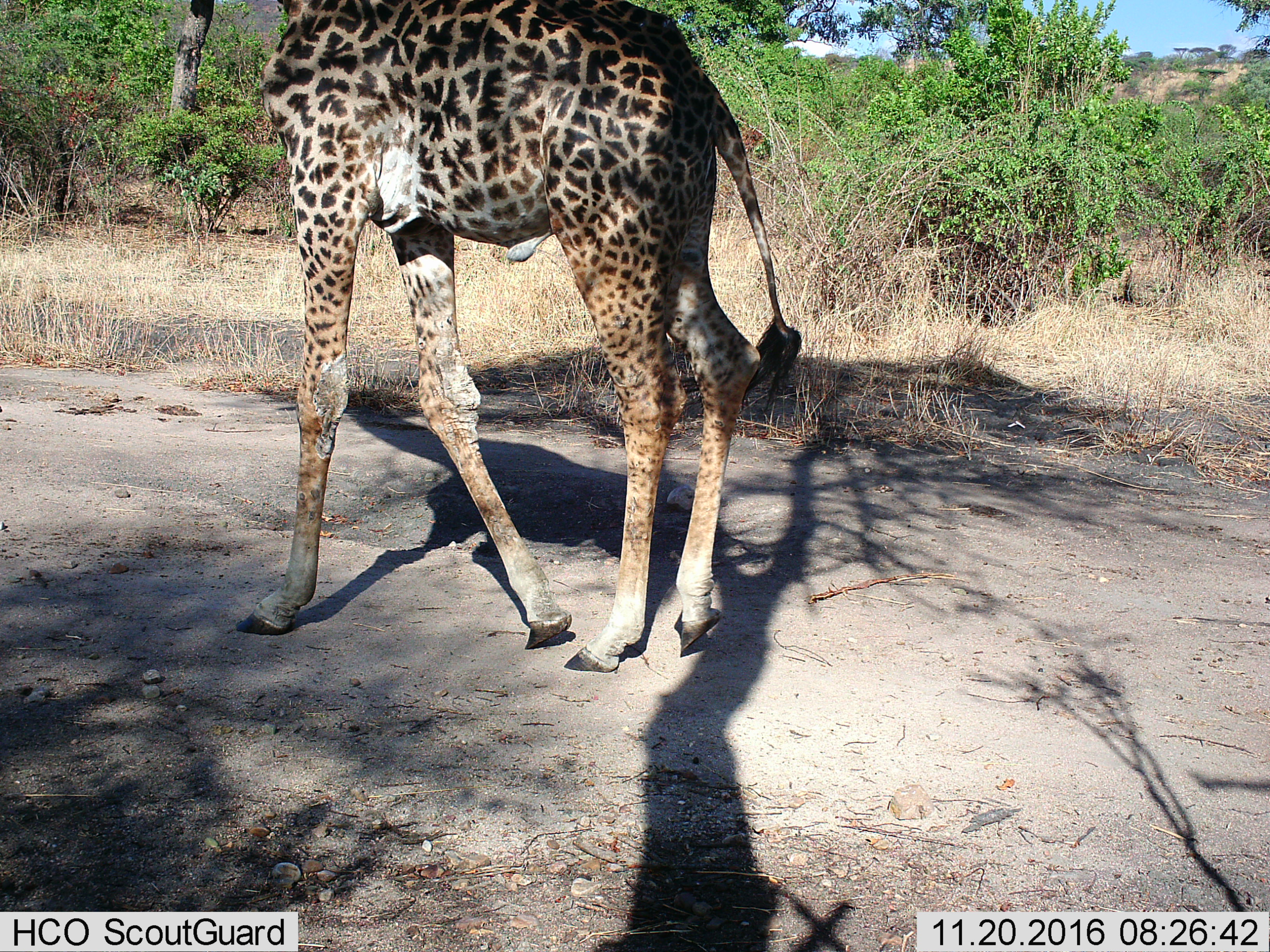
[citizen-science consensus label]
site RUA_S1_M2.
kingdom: Animalia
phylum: Chordata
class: Mammalia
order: Artiodactyla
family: Giraffidae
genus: Giraffa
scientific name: Giraffa camelopardalis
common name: giraffe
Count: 1.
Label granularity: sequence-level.